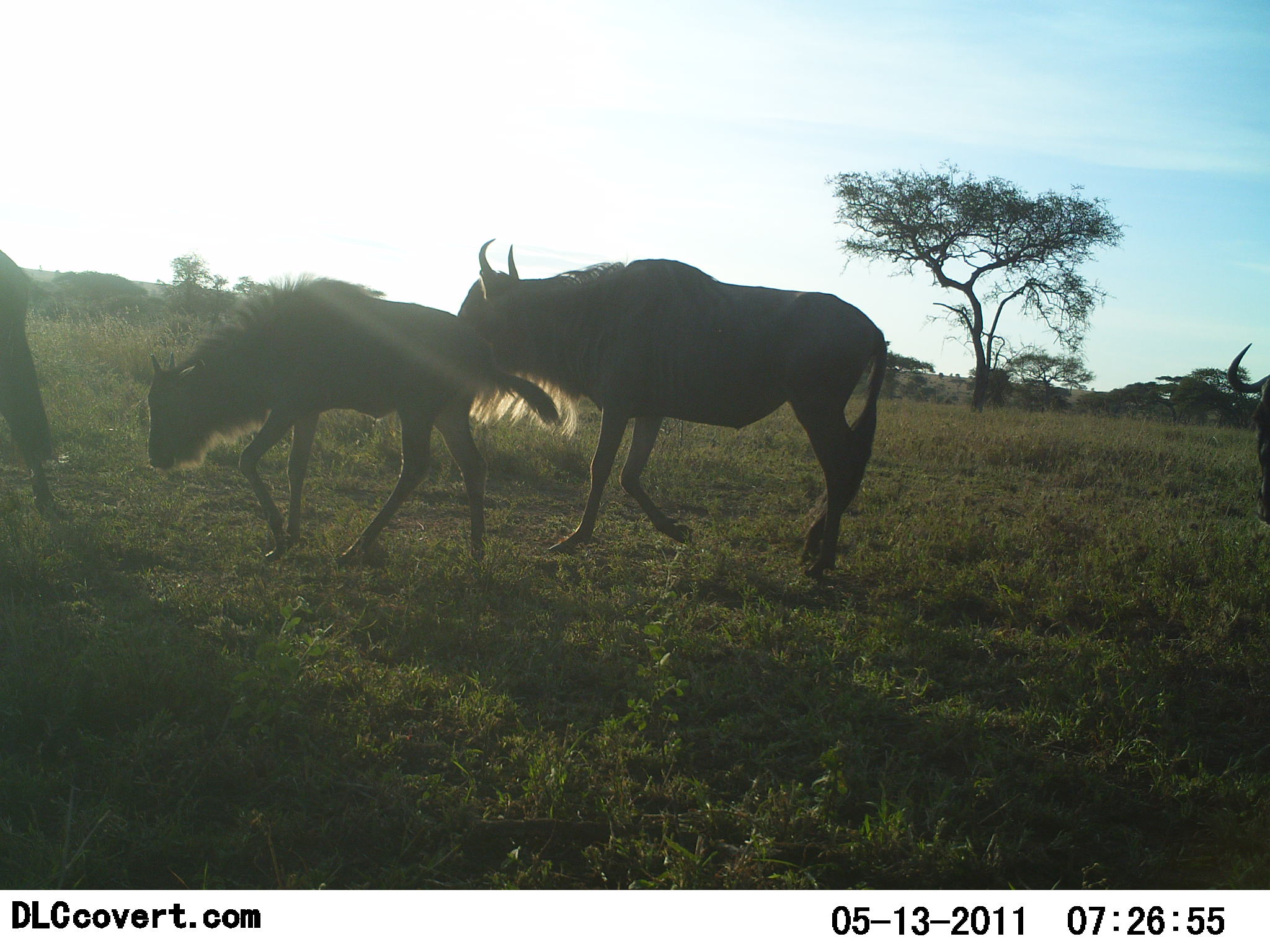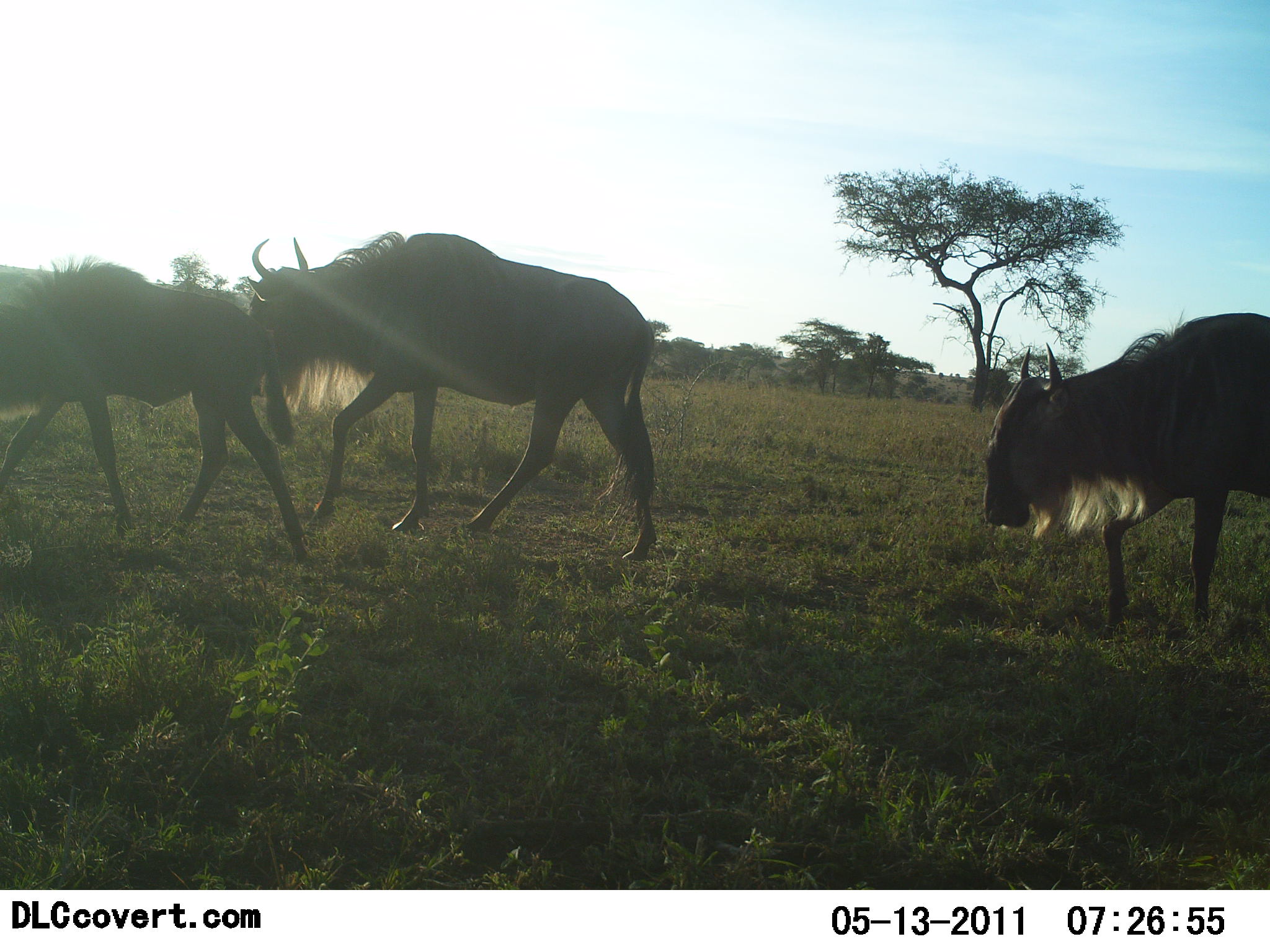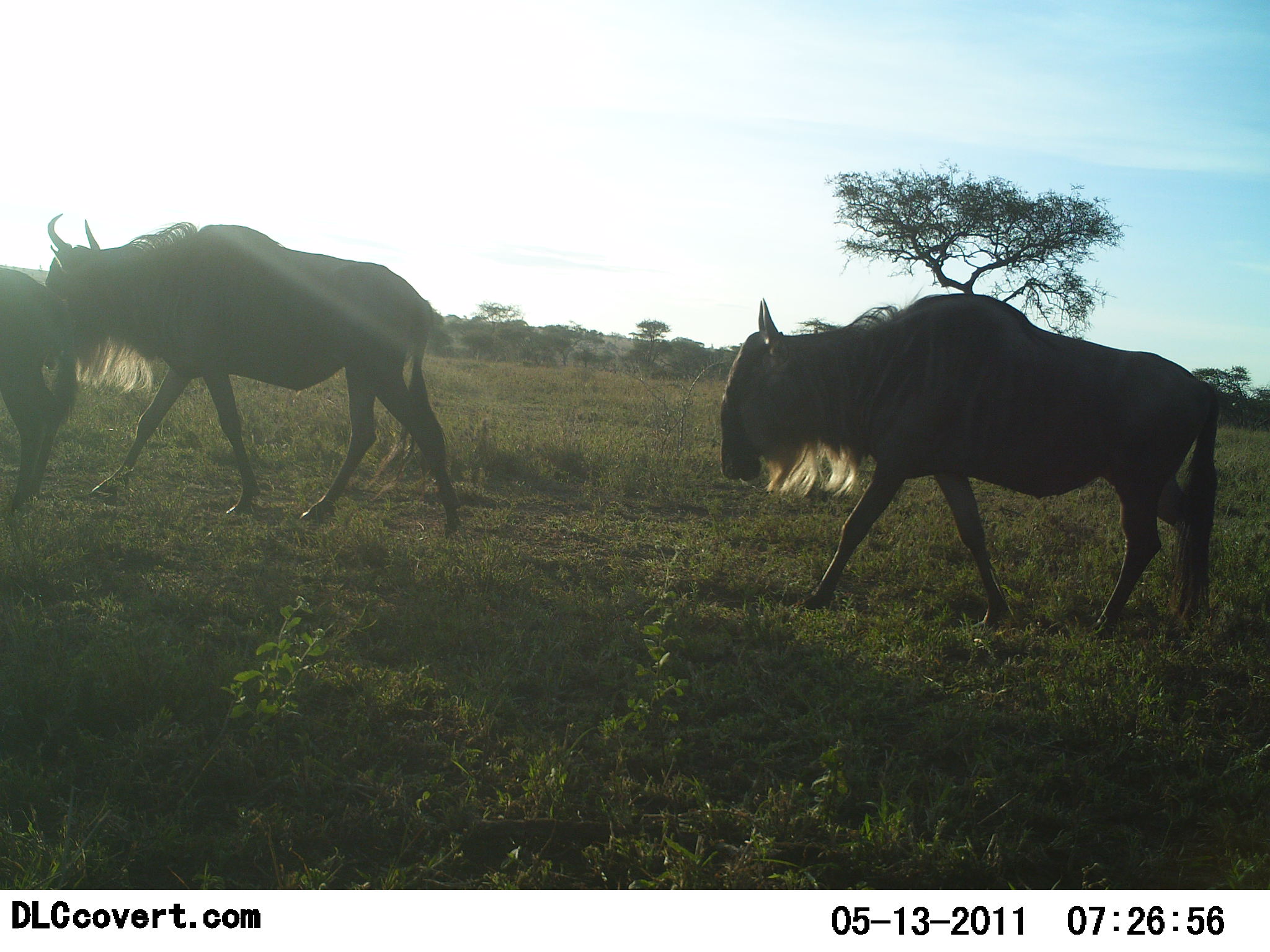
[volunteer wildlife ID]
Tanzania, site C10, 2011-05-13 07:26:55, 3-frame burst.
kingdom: Animalia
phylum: Chordata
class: Mammalia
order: Artiodactyla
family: Bovidae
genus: Connochaetes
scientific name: Connochaetes taurinus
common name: blue wildebeest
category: wildebeest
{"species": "wildebeest (blue wildebeest) (Connochaetes taurinus)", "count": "3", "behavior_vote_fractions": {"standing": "10%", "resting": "0%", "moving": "90%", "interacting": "0%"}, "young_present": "30%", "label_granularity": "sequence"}